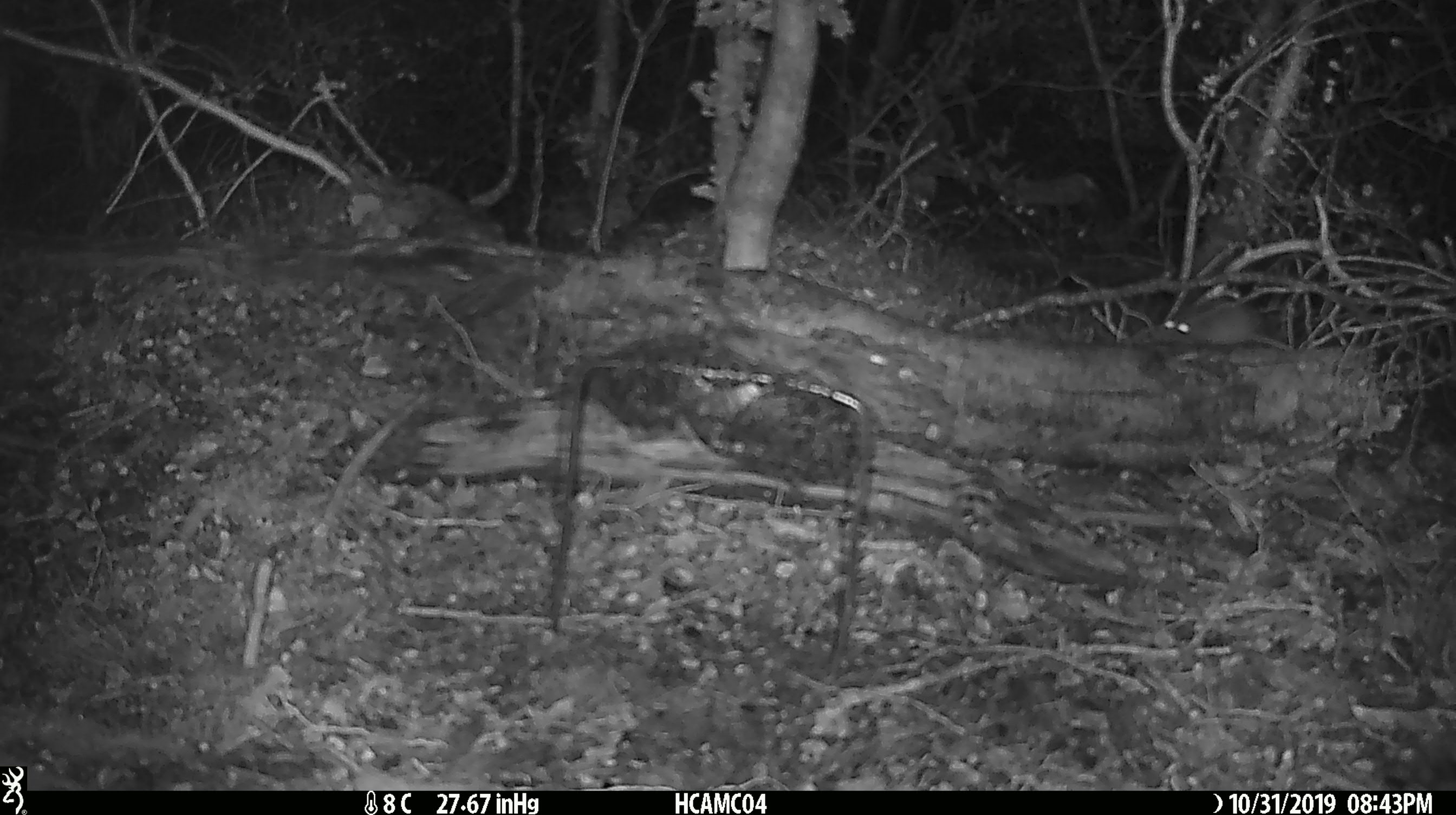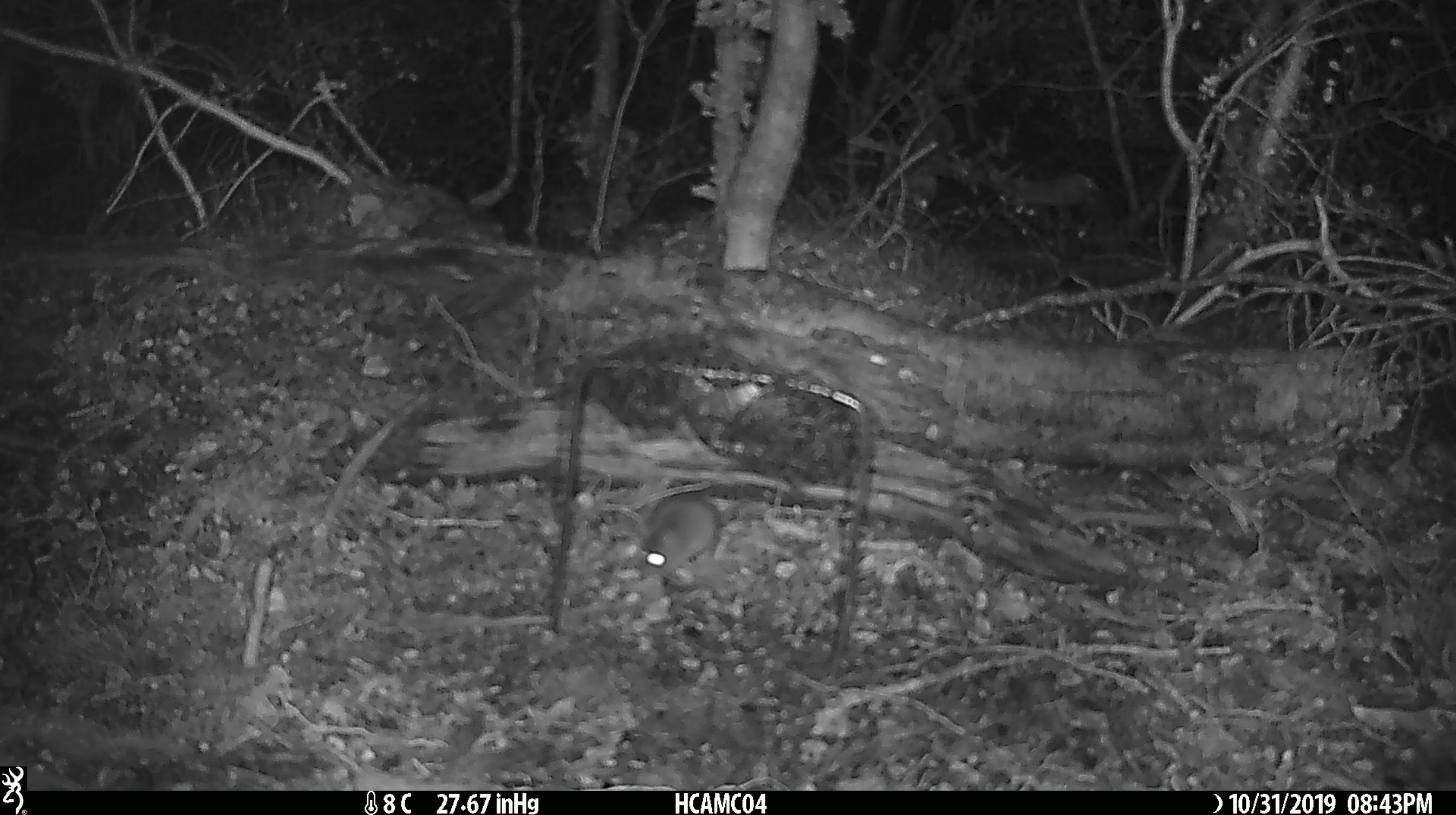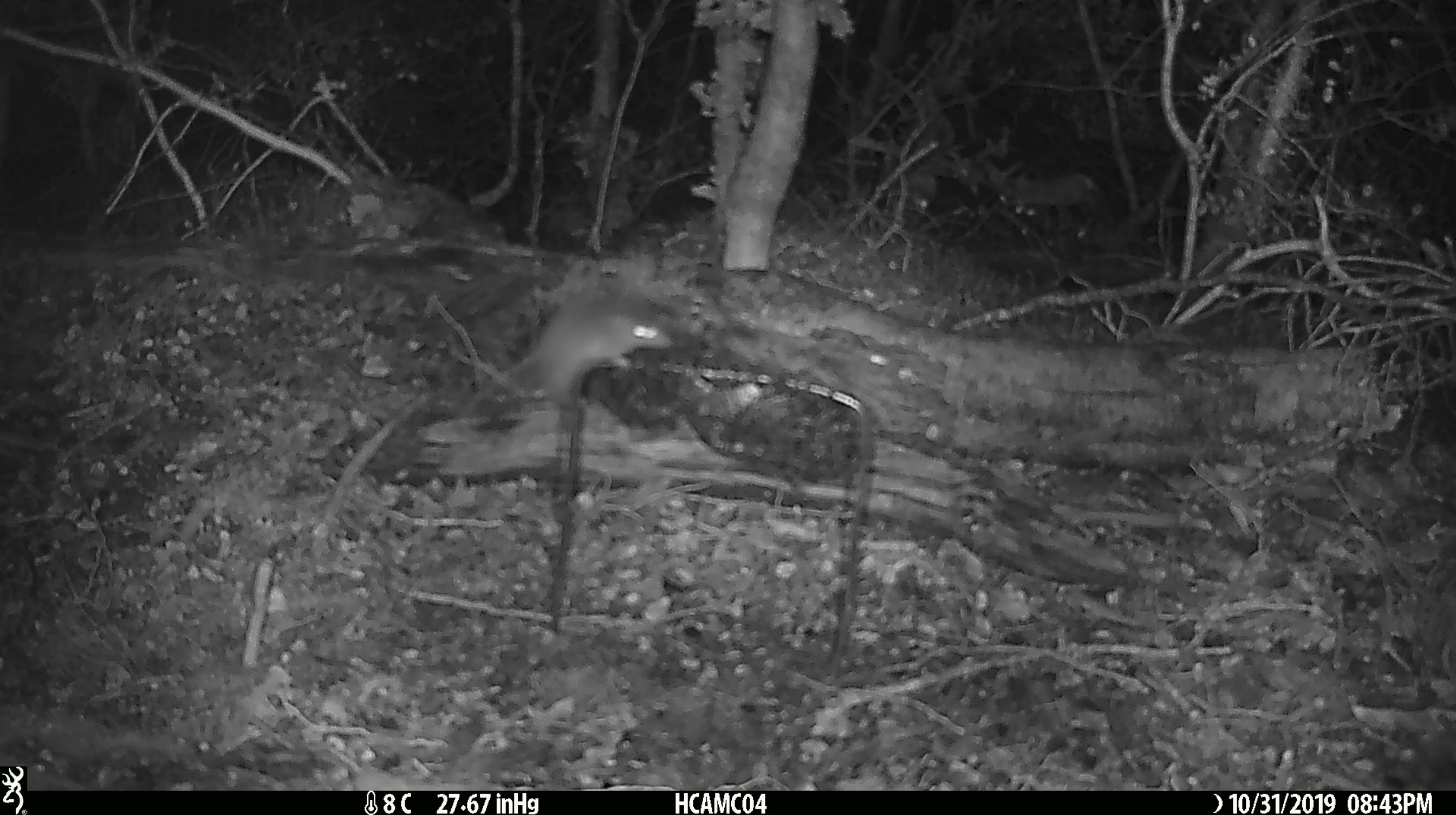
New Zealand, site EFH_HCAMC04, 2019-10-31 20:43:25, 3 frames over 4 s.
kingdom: Animalia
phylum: Chordata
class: Mammalia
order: Rodentia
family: Muridae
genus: Mus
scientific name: Mus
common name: mouse